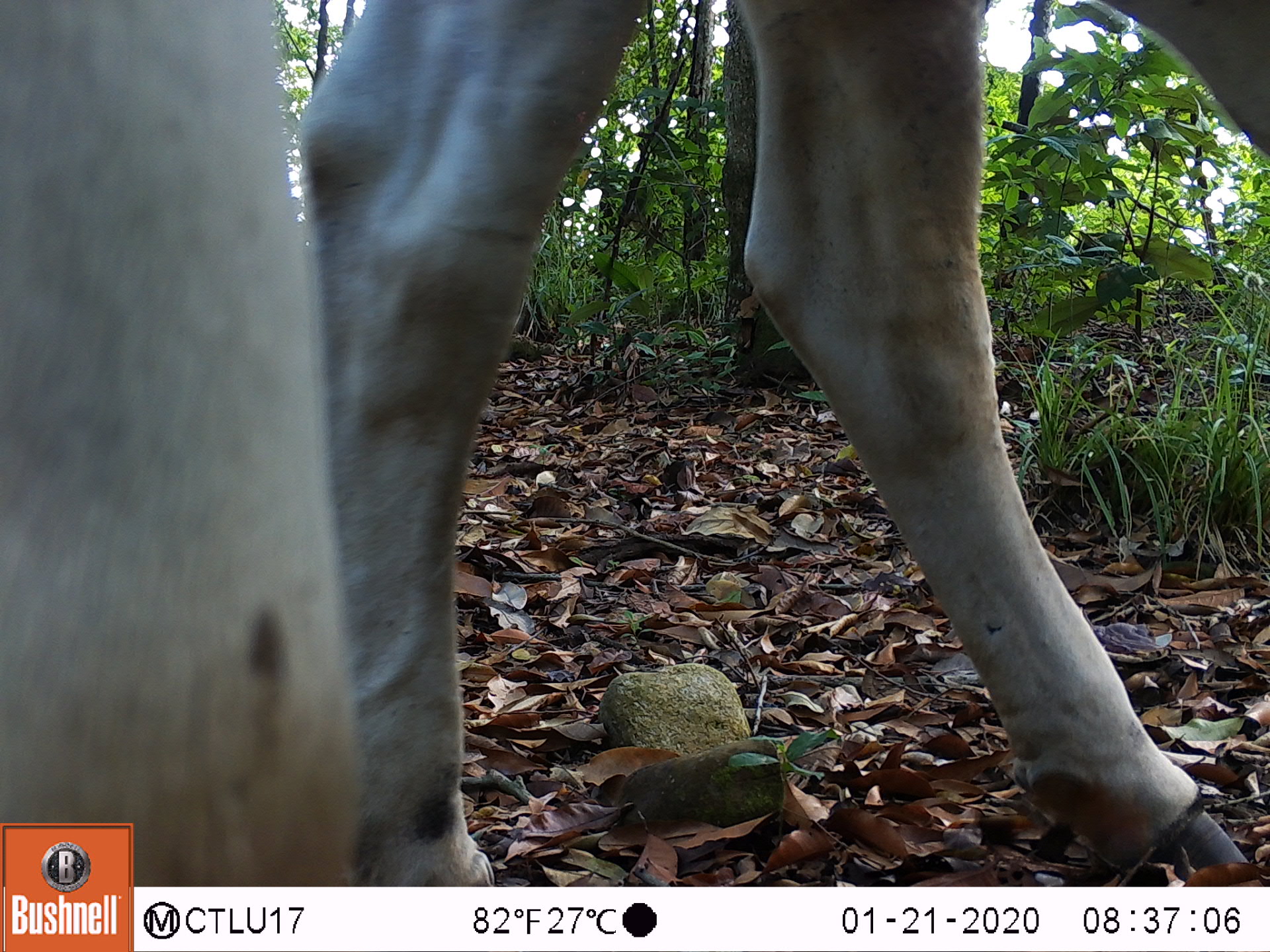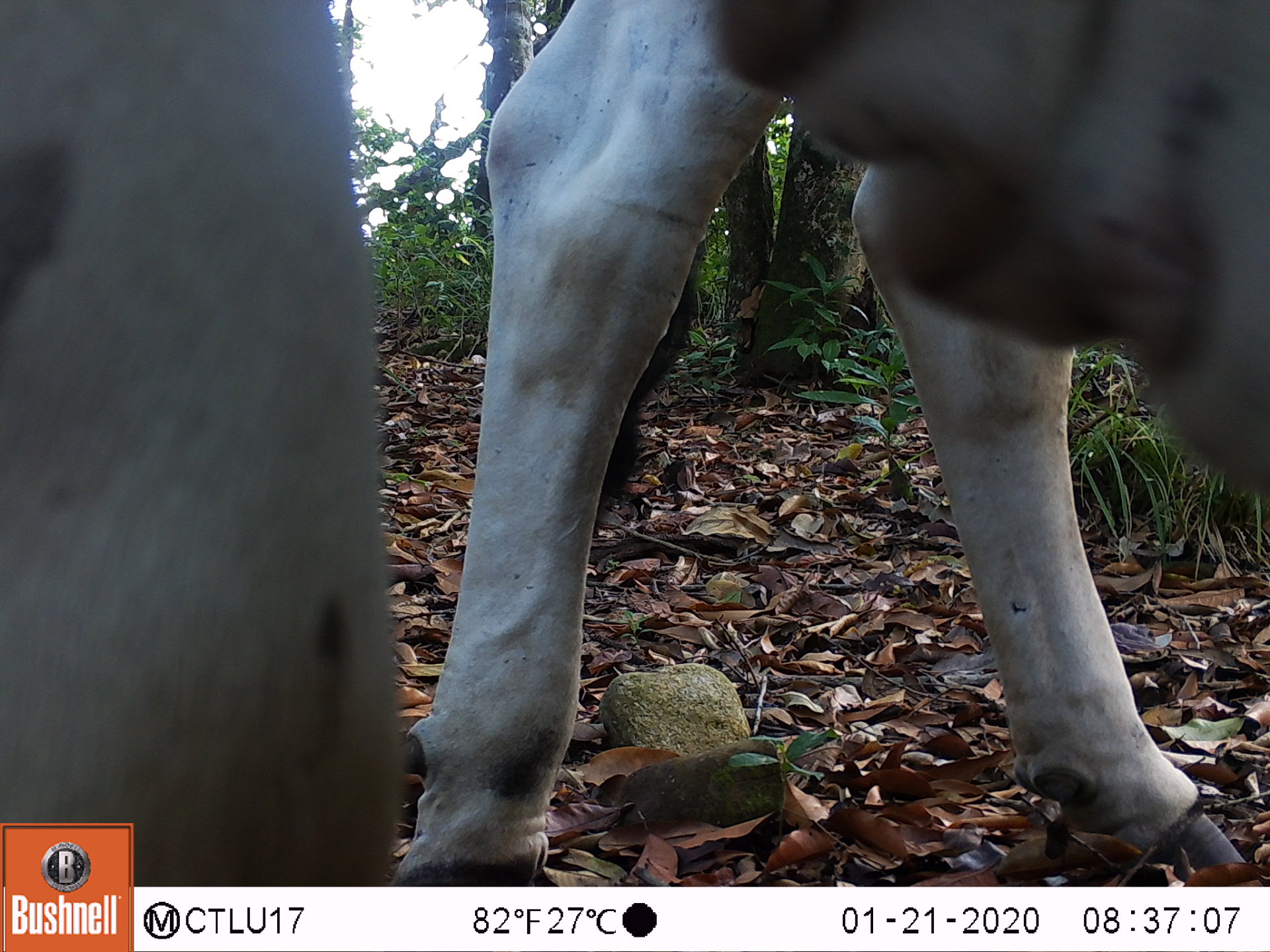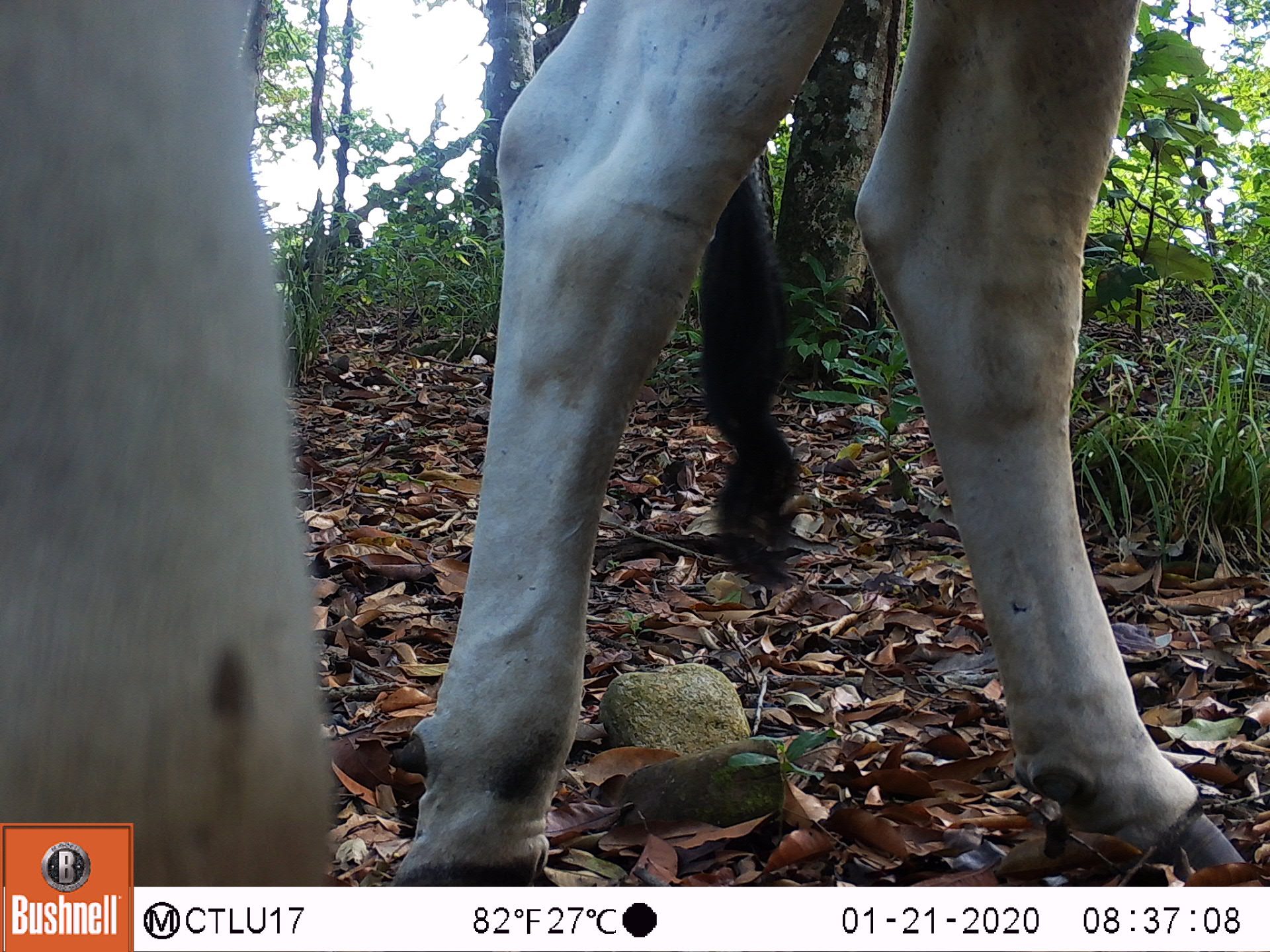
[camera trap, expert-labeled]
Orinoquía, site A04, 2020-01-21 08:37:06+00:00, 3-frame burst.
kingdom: Animalia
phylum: Chordata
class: Mammalia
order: Artiodactyla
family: Bovidae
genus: Bos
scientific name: Bos taurus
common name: cow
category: cattle